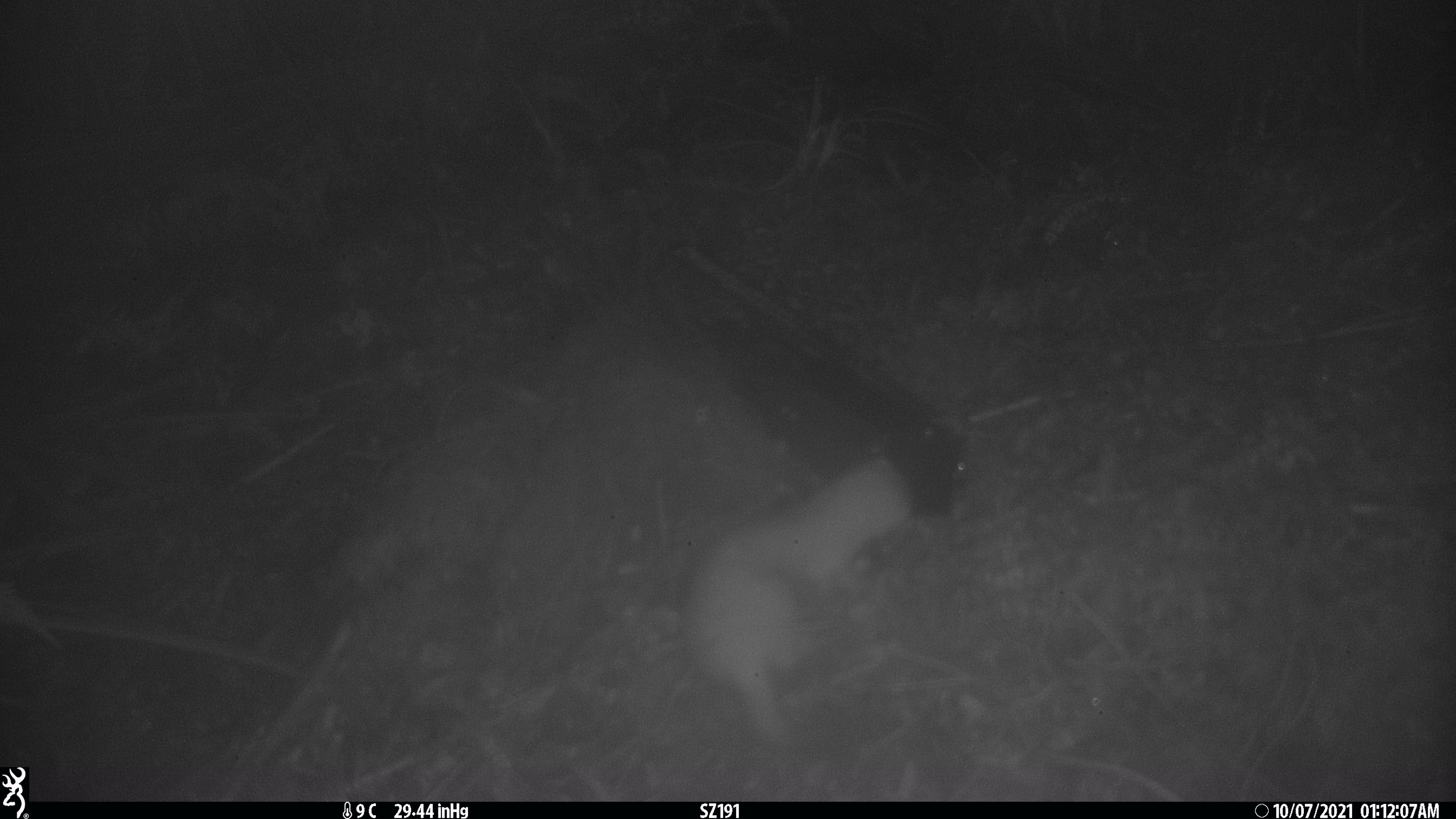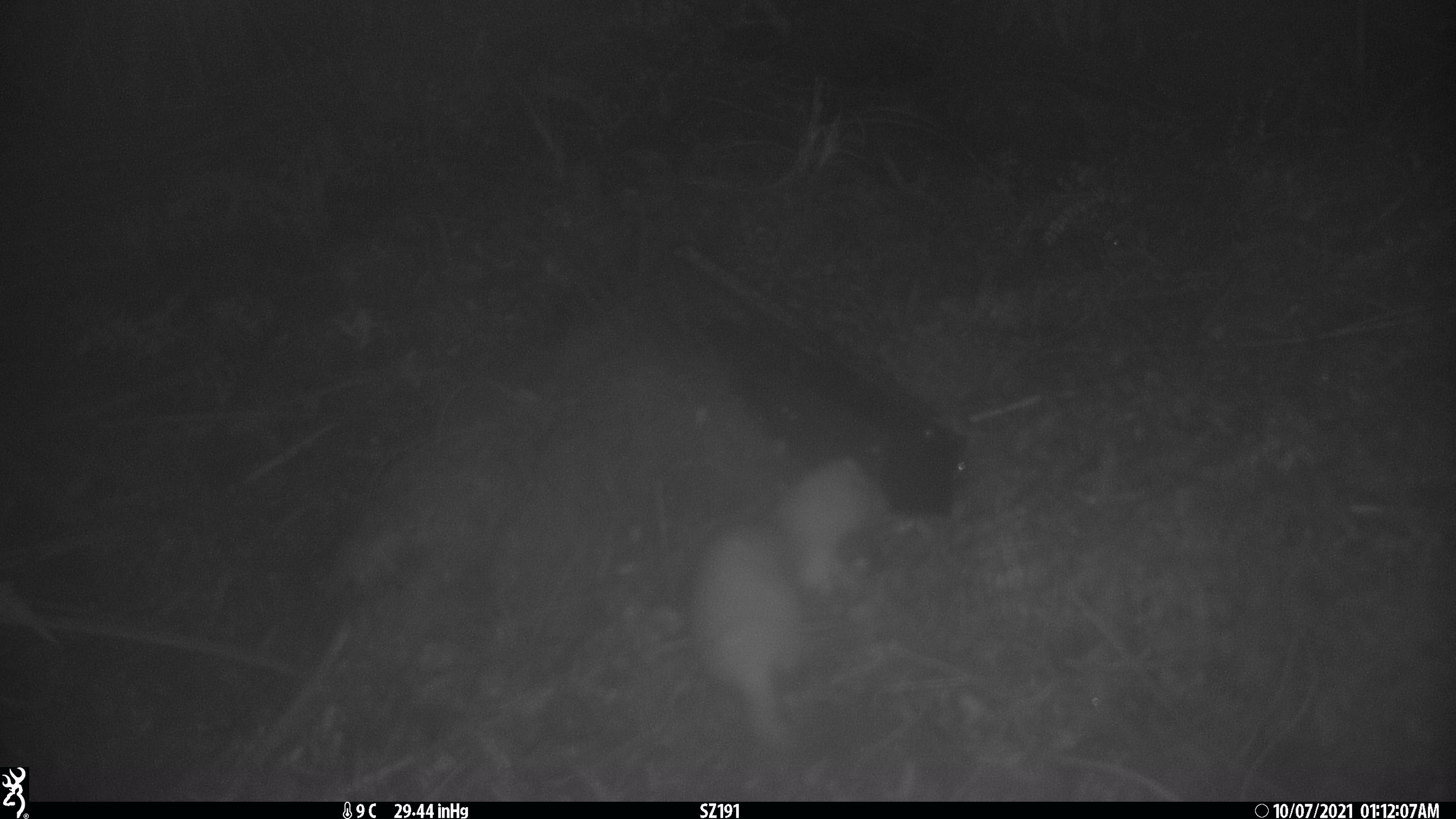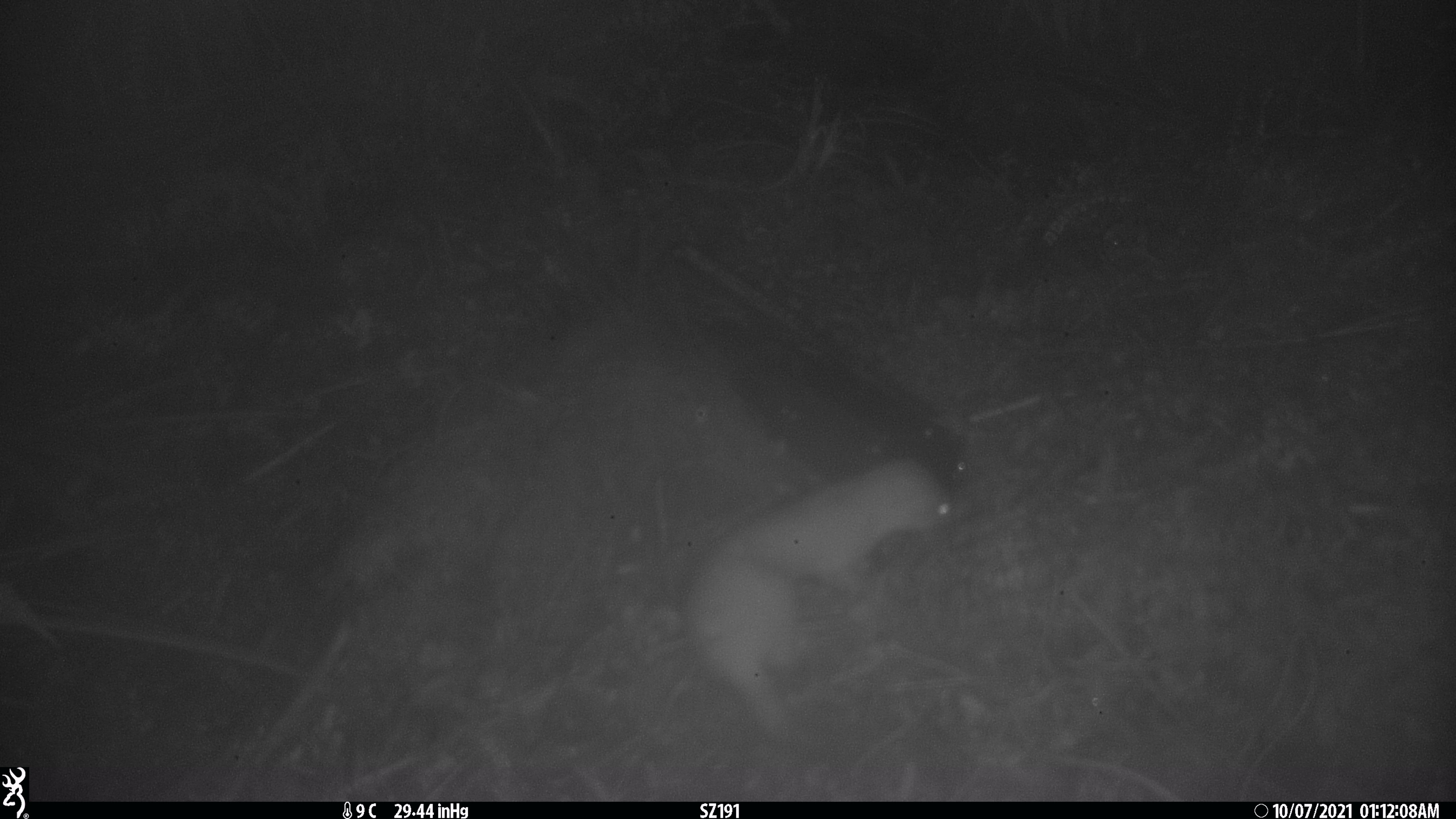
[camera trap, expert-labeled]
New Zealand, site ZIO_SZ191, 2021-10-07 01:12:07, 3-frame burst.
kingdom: Animalia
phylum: Chordata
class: Mammalia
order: Carnivora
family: Mustelidae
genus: Mustela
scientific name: Mustela erminea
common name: stoat